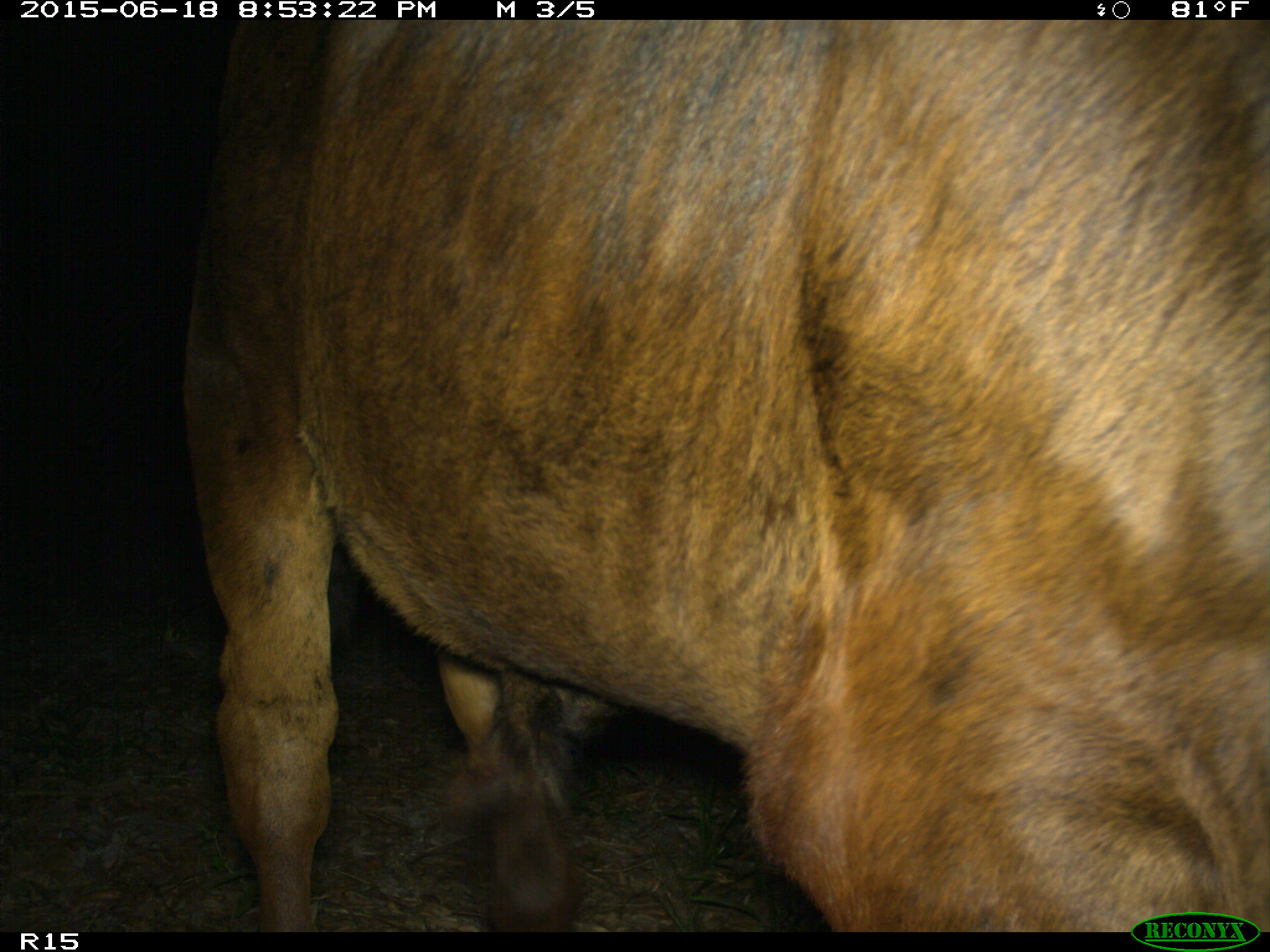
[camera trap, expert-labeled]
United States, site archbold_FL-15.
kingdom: Animalia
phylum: Chordata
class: Mammalia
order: Artiodactyla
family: Bovidae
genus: Bos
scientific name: Bos taurus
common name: domestic cow